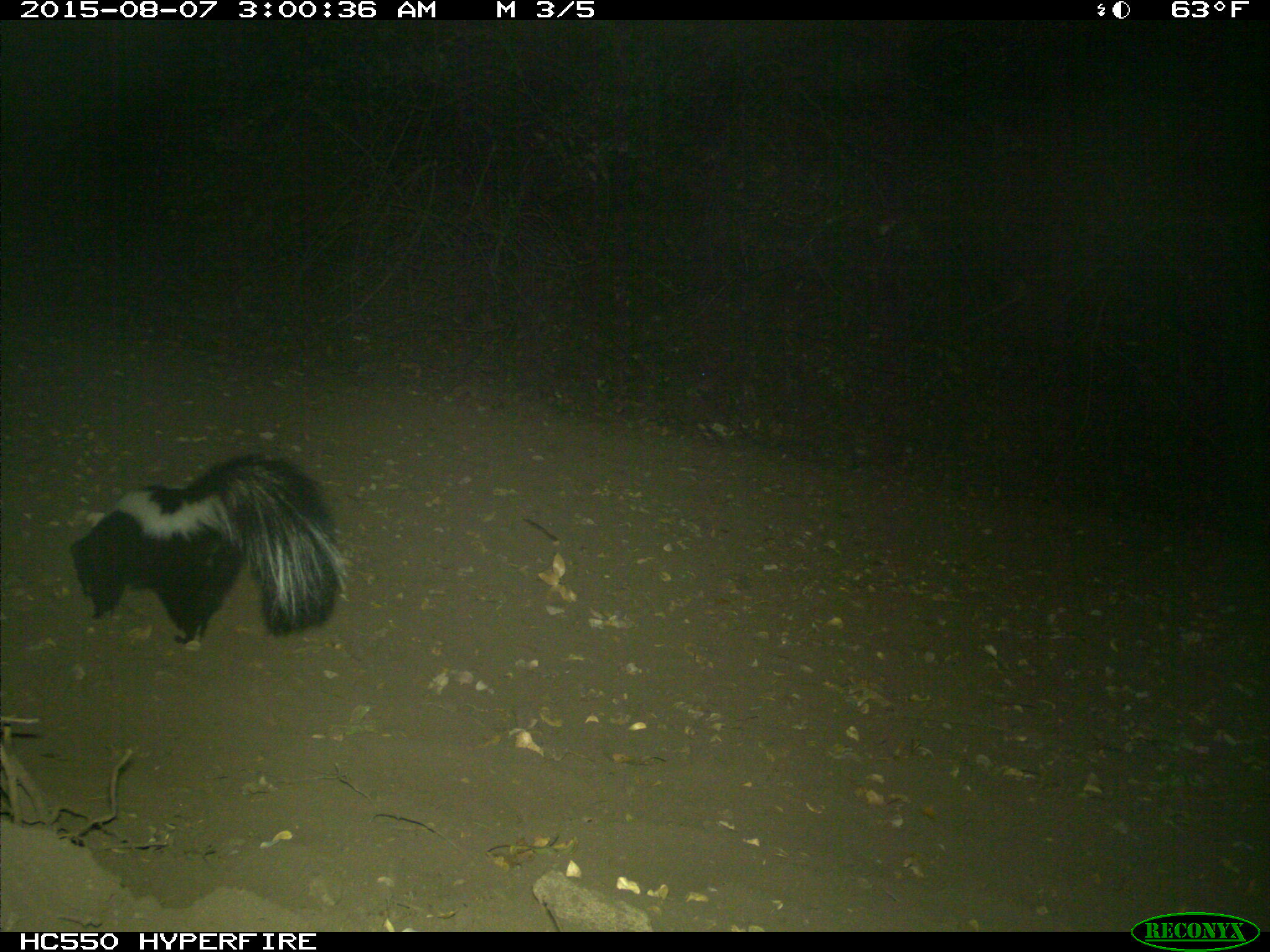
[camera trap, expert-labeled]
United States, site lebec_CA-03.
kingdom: Animalia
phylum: Chordata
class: Mammalia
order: Carnivora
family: Mephitidae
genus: Mephitis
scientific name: Mephitis mephitis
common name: striped skunk